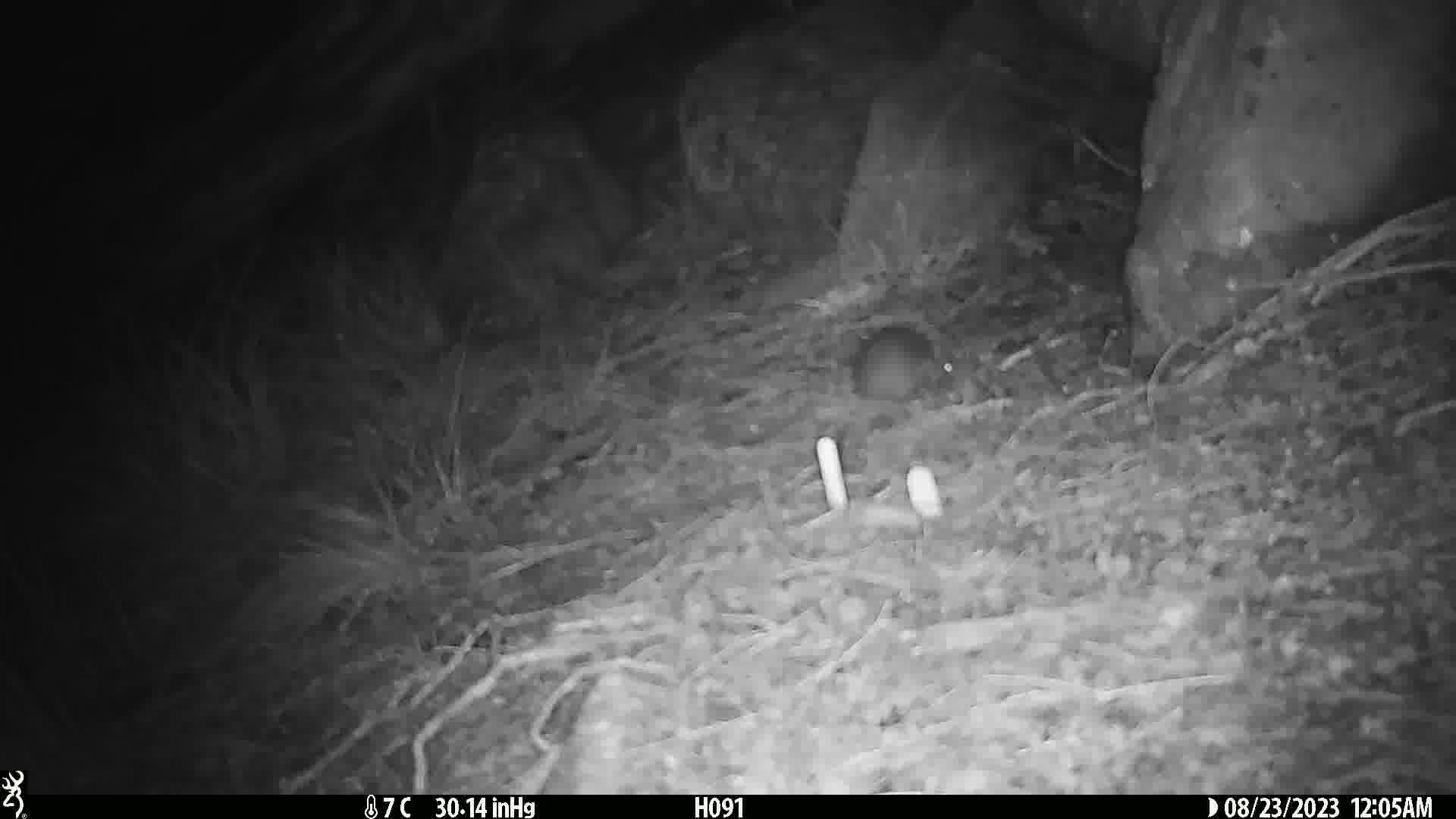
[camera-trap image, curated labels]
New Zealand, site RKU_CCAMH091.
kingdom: Animalia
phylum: Chordata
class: Mammalia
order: Rodentia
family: Muridae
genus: Rattus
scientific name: Rattus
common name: rat